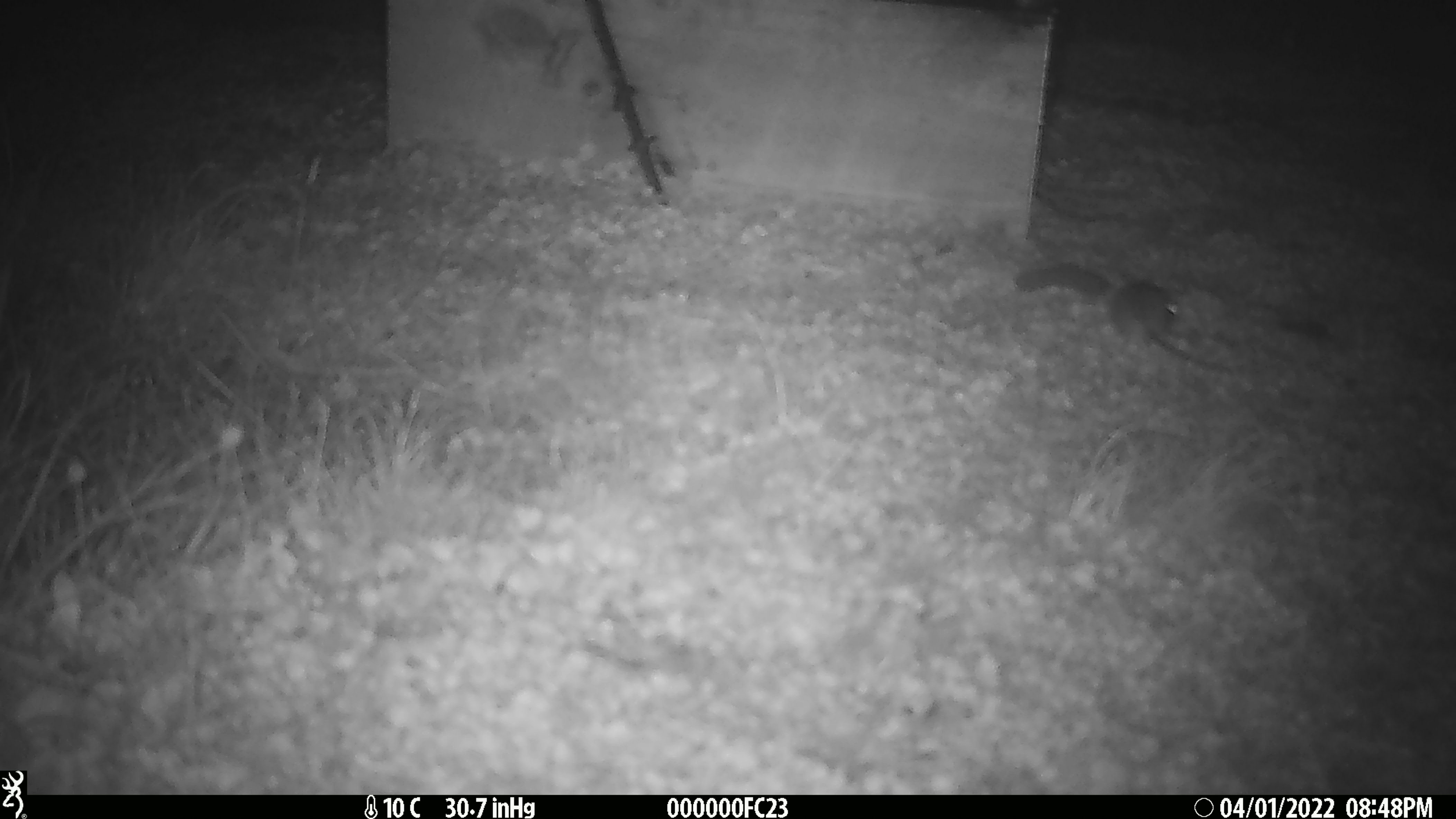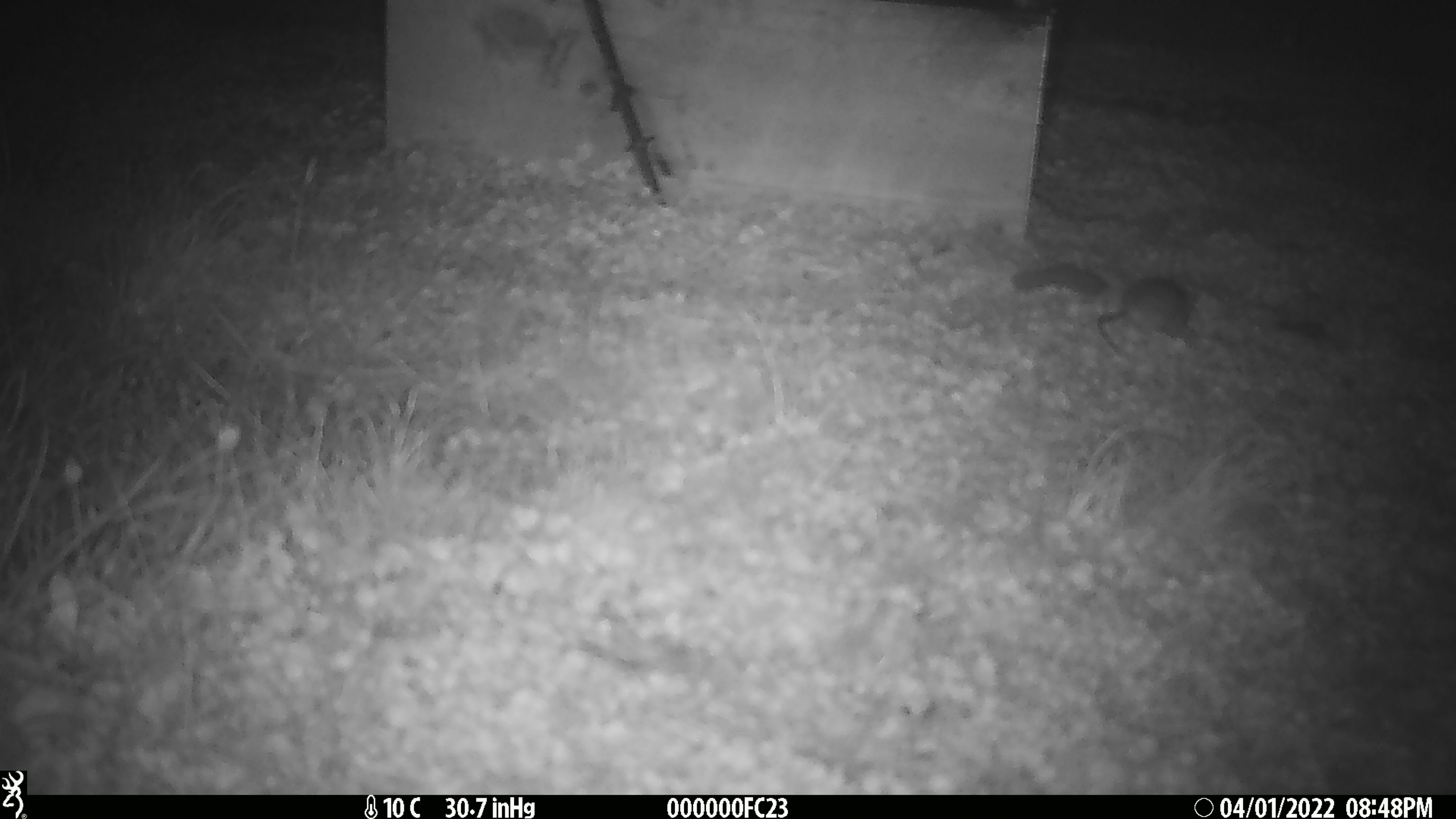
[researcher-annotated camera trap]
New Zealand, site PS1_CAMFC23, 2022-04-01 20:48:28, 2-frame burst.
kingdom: Animalia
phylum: Chordata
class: Mammalia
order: Rodentia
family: Muridae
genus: Mus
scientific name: Mus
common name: mouse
Mouse (Mus).